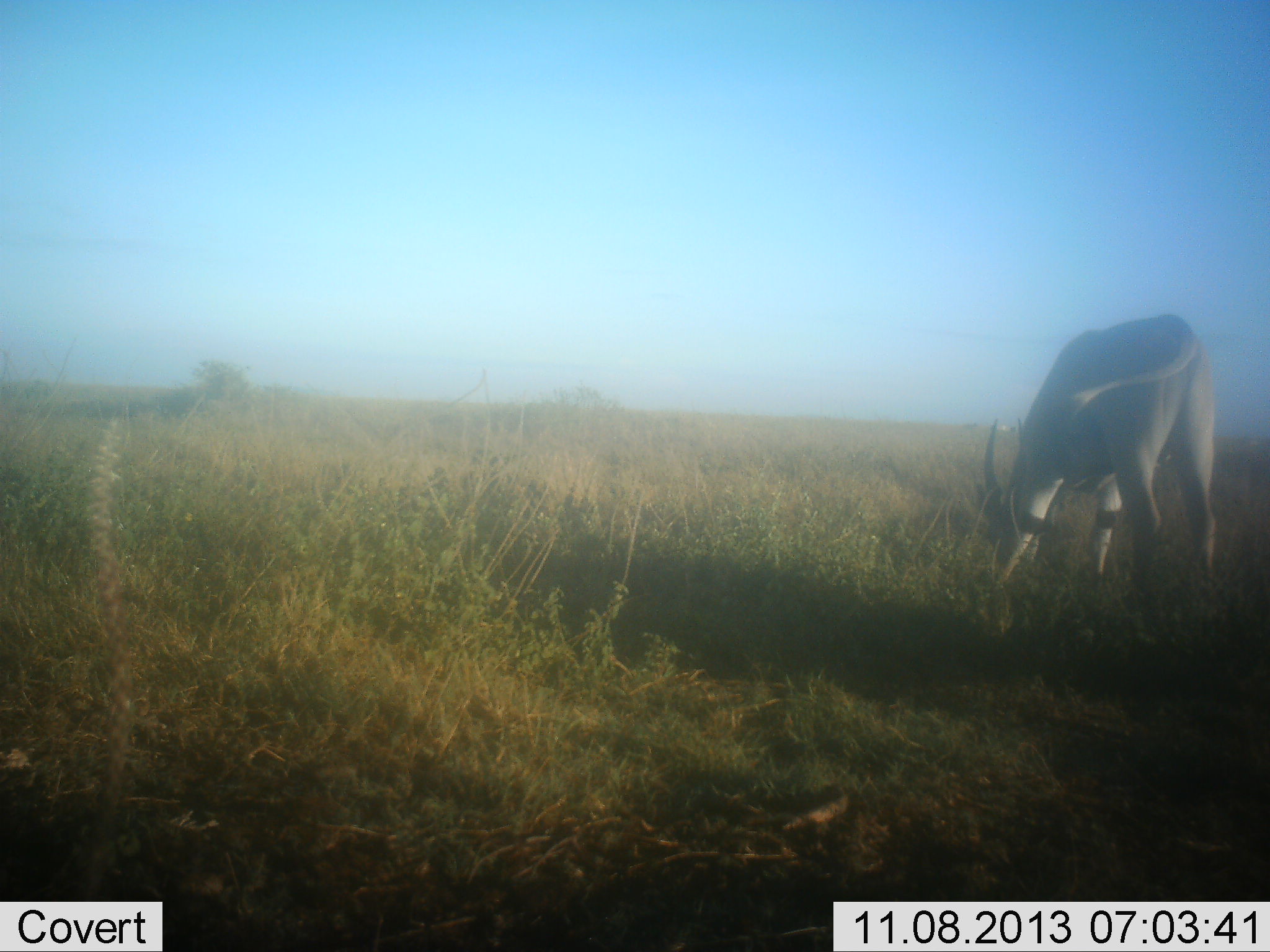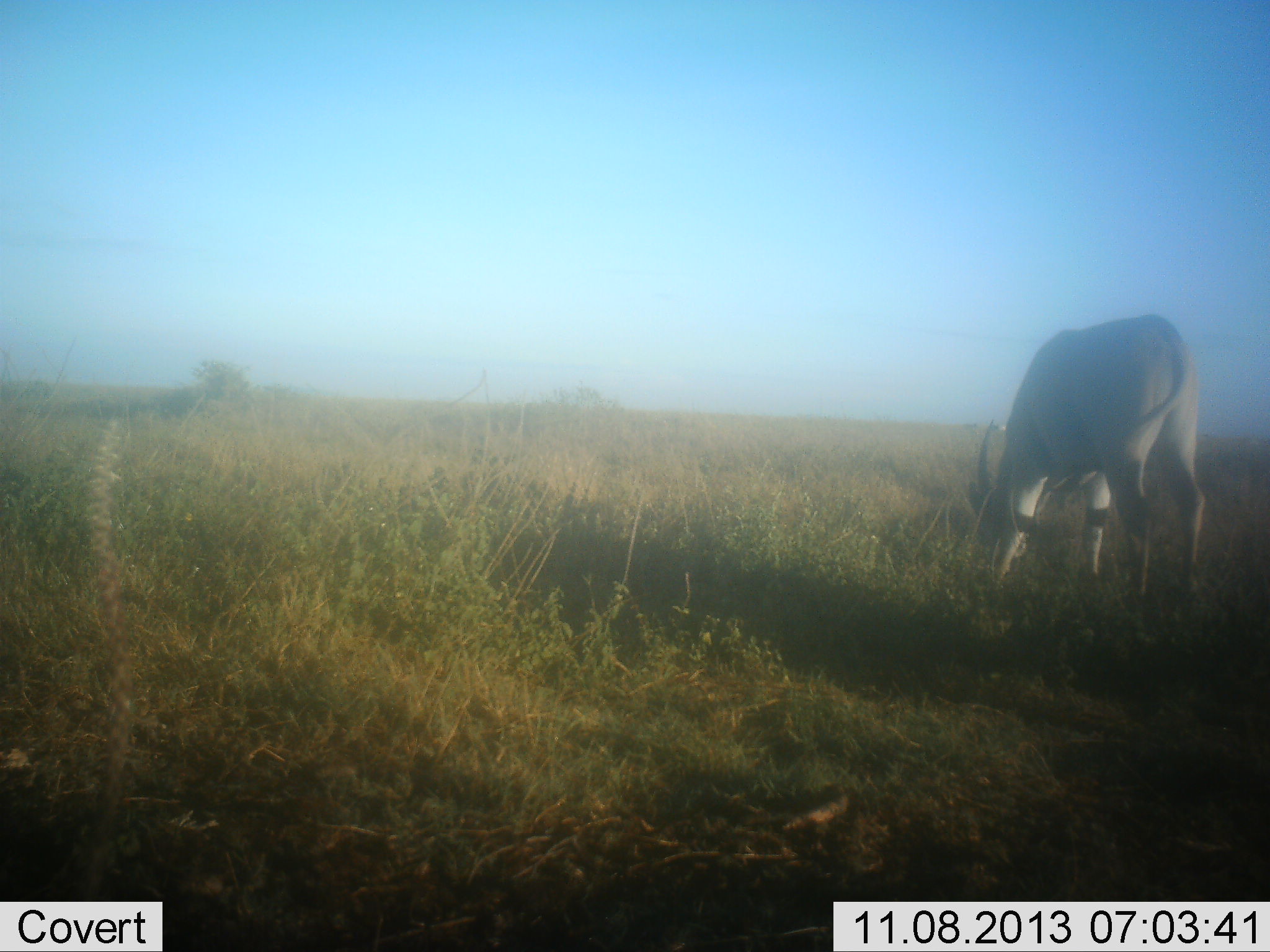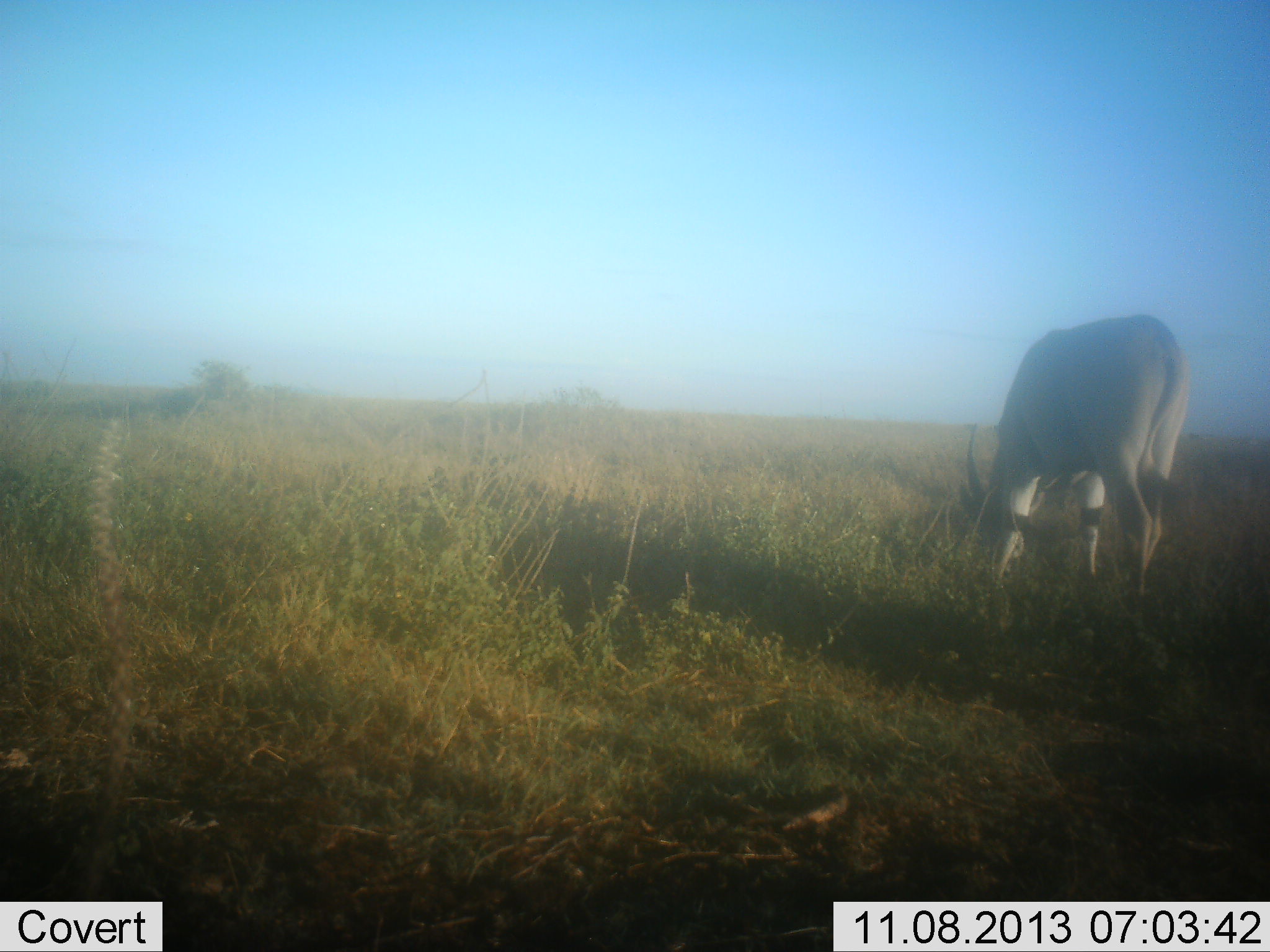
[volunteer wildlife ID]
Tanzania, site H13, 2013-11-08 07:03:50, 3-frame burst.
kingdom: Animalia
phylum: Chordata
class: Mammalia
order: Artiodactyla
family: Bovidae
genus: Tragelaphus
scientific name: Tragelaphus oryx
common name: eland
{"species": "eland (Tragelaphus oryx)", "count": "1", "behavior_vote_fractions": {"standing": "17%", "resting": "0%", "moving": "0%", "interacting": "0%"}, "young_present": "4%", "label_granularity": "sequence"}